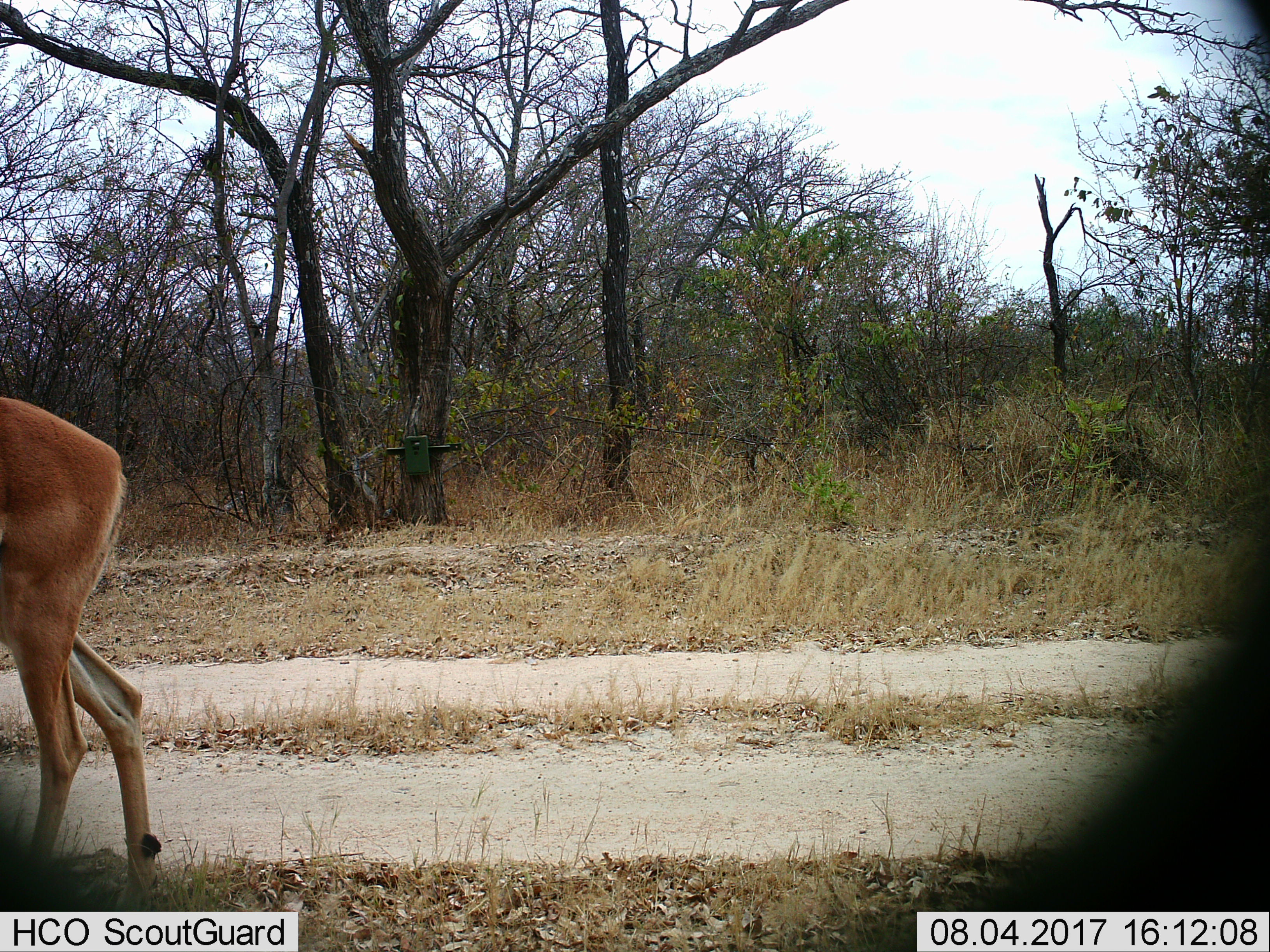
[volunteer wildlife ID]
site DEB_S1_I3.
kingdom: Animalia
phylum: Chordata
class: Mammalia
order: Artiodactyla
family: Bovidae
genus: Aepyceros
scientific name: Aepyceros melampus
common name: impala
Impala (Aepyceros melampus), count 1. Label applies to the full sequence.